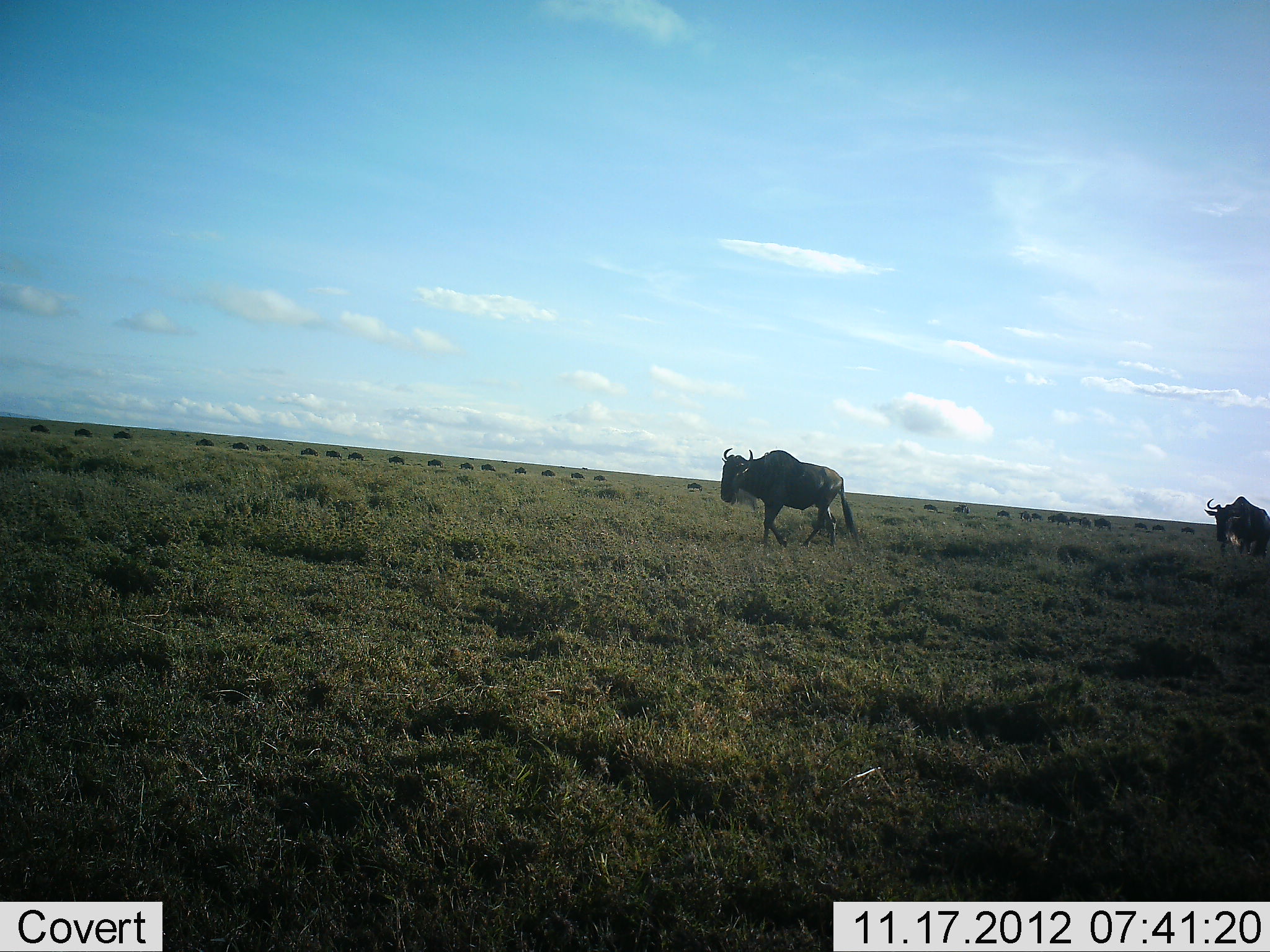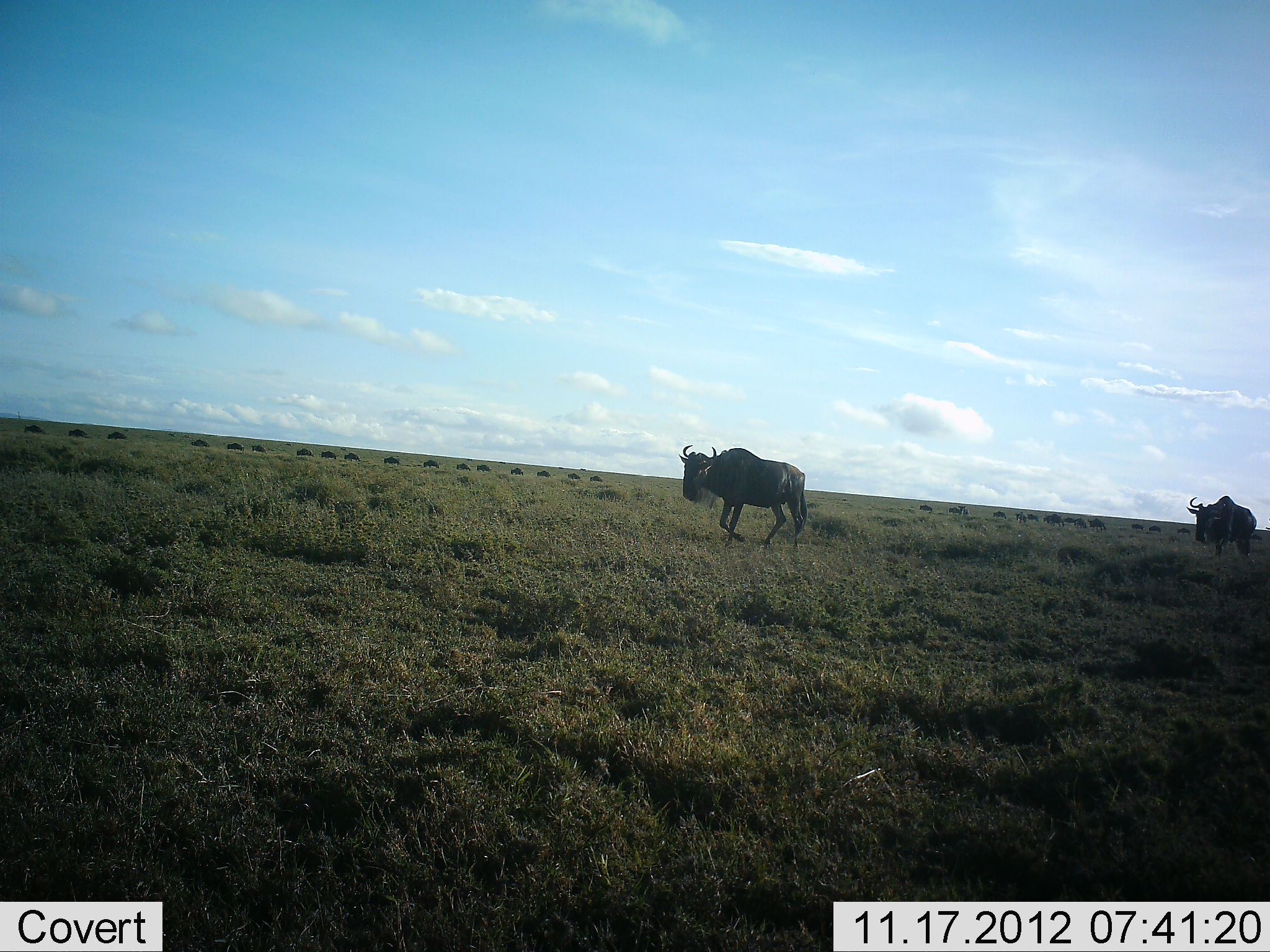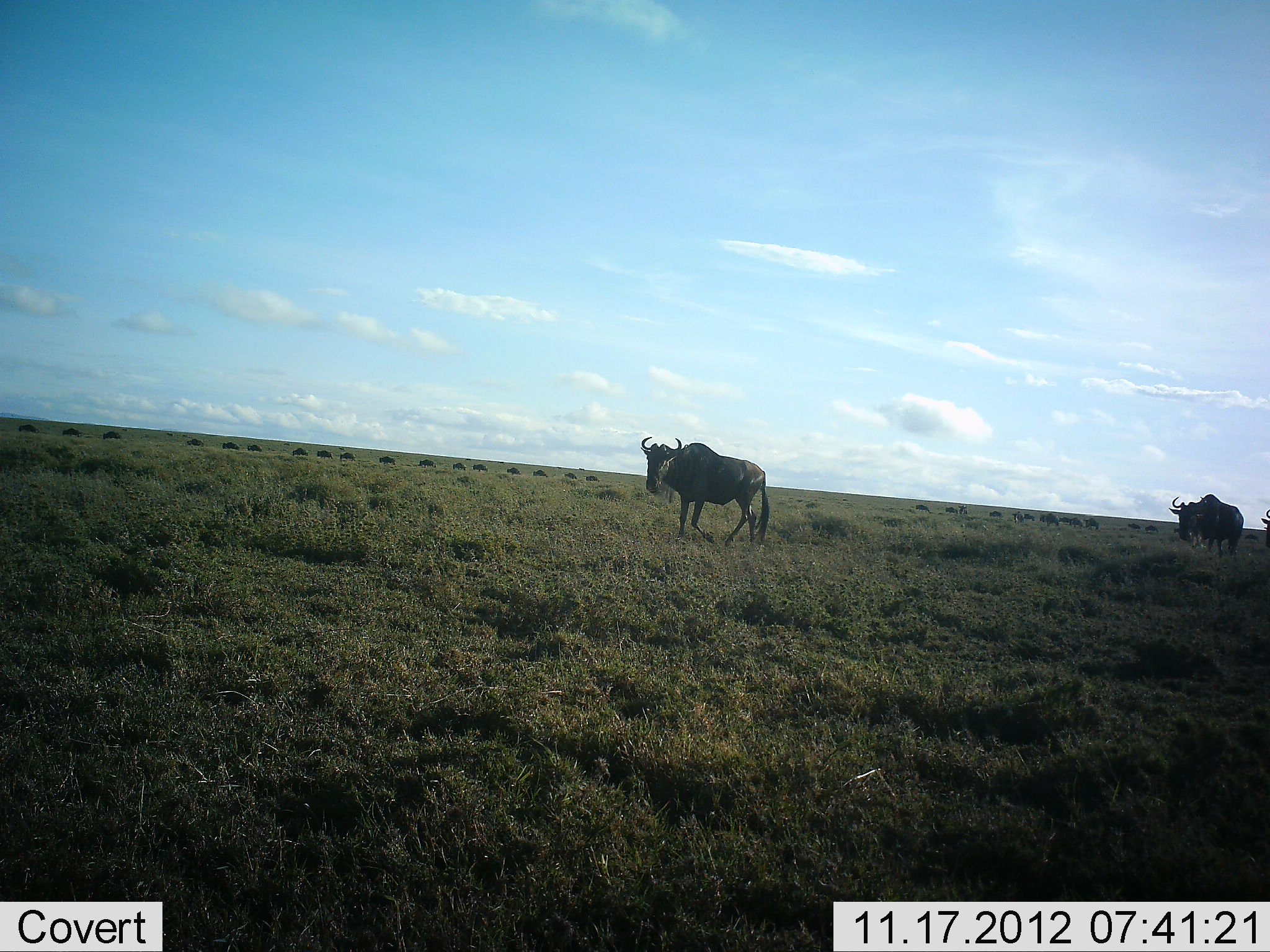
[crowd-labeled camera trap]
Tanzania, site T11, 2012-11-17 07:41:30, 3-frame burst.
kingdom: Animalia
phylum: Chordata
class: Mammalia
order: Artiodactyla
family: Bovidae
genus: Connochaetes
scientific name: Connochaetes taurinus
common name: blue wildebeest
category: wildebeest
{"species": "wildebeest (blue wildebeest) (Connochaetes taurinus)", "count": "11-50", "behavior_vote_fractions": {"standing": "0%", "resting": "0%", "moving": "100%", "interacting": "0%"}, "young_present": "0%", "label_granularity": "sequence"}